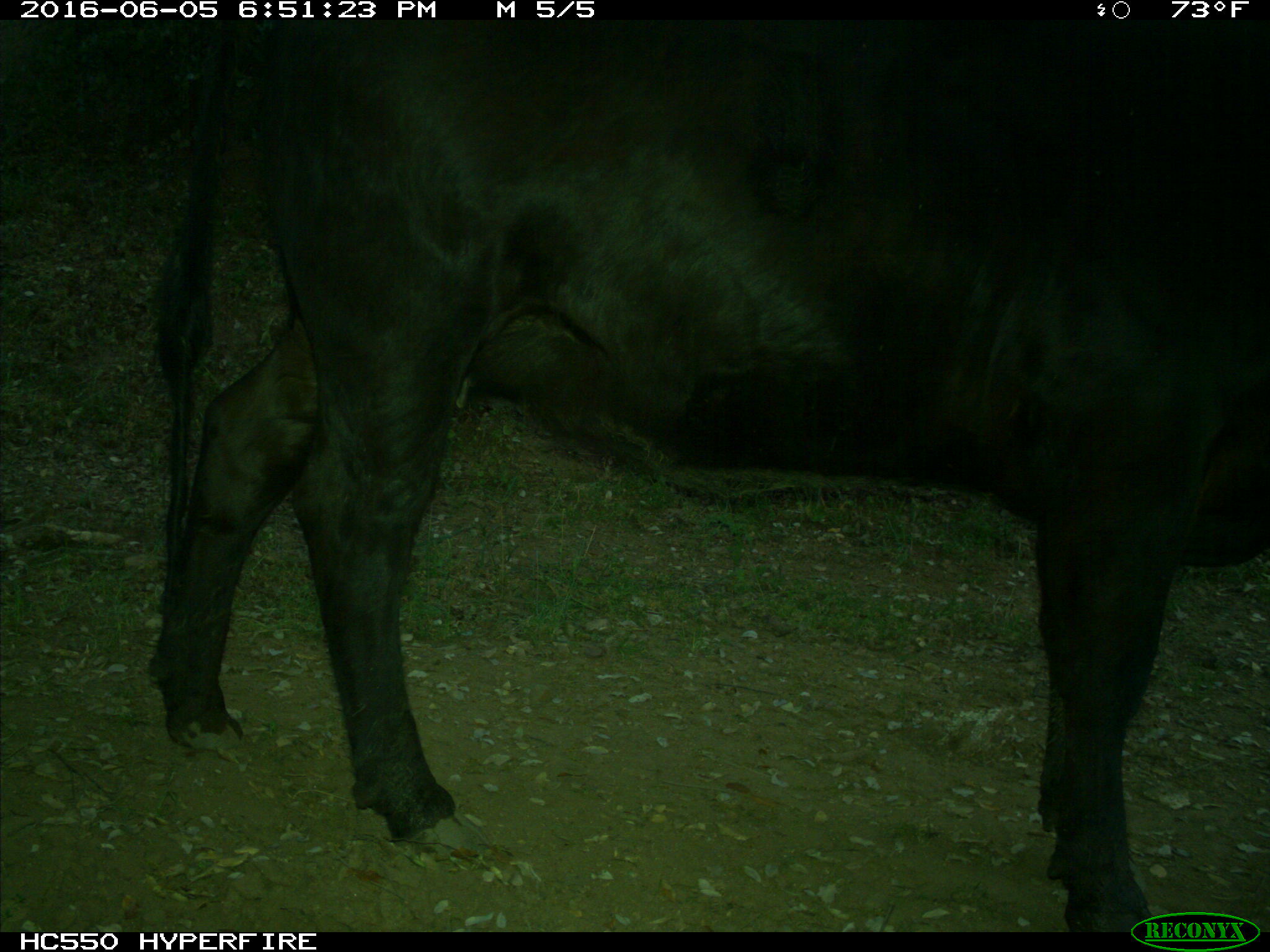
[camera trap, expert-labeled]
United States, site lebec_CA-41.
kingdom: Animalia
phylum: Chordata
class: Mammalia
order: Artiodactyla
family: Bovidae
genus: Bos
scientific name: Bos taurus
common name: domestic cow